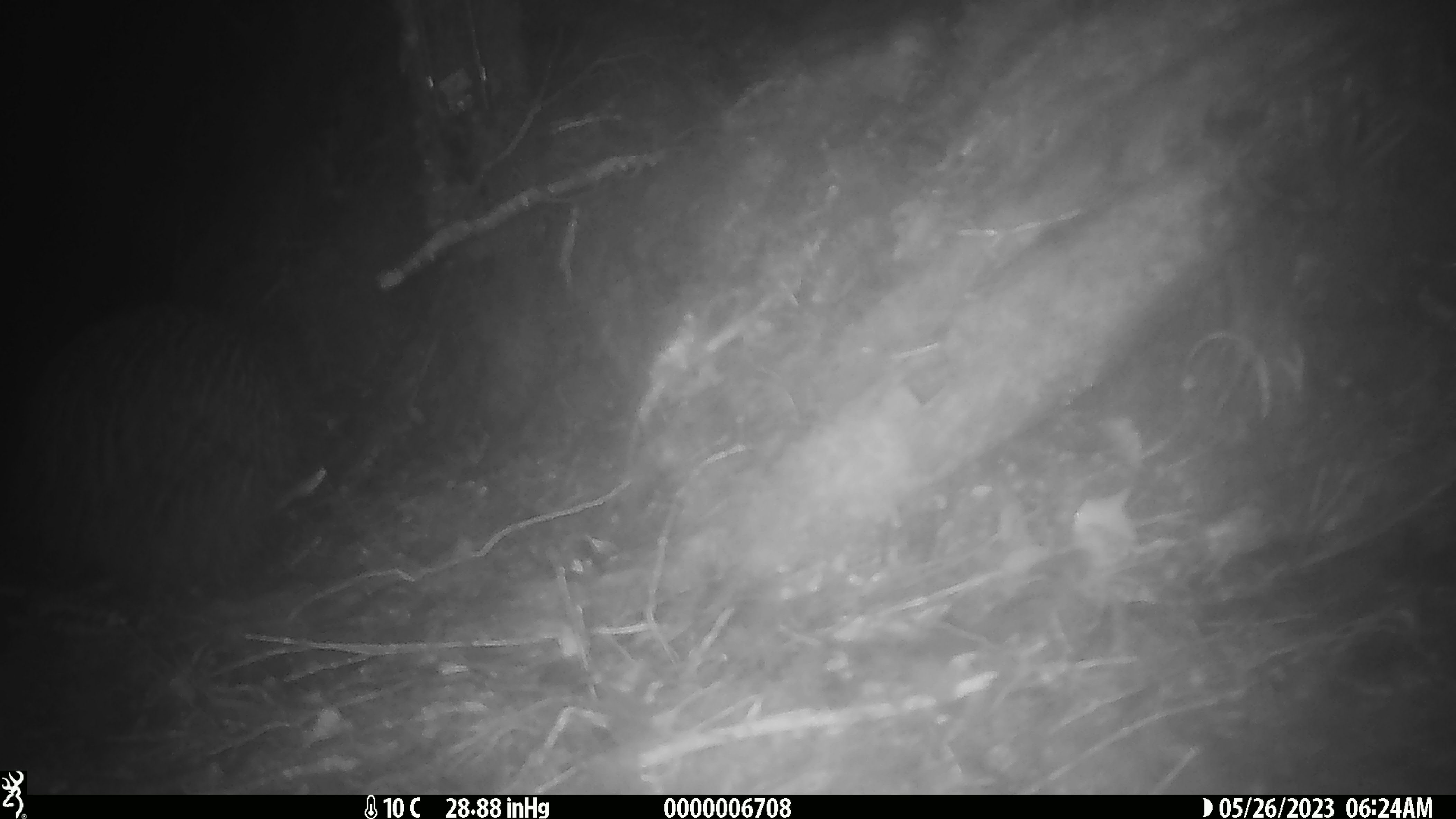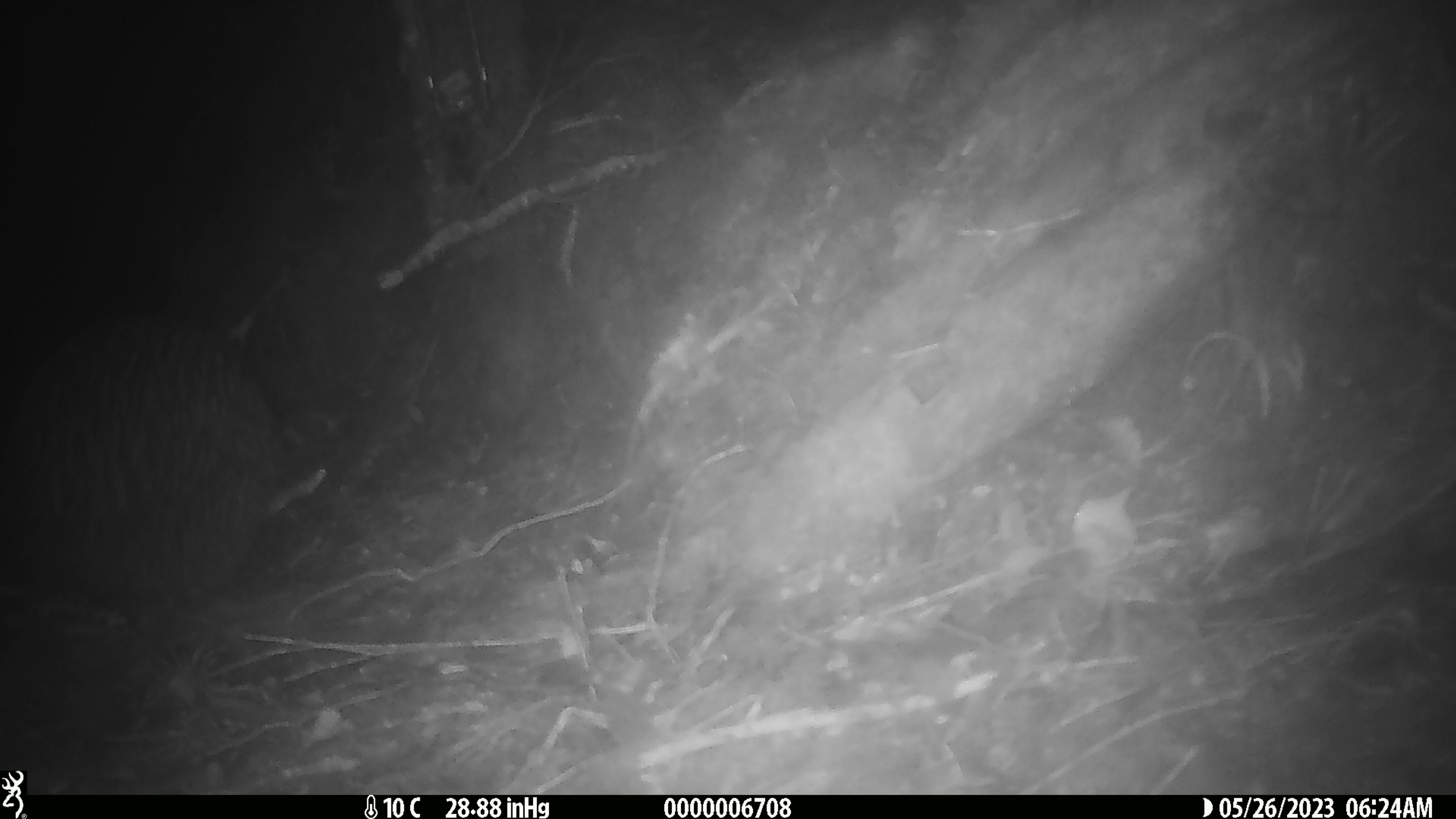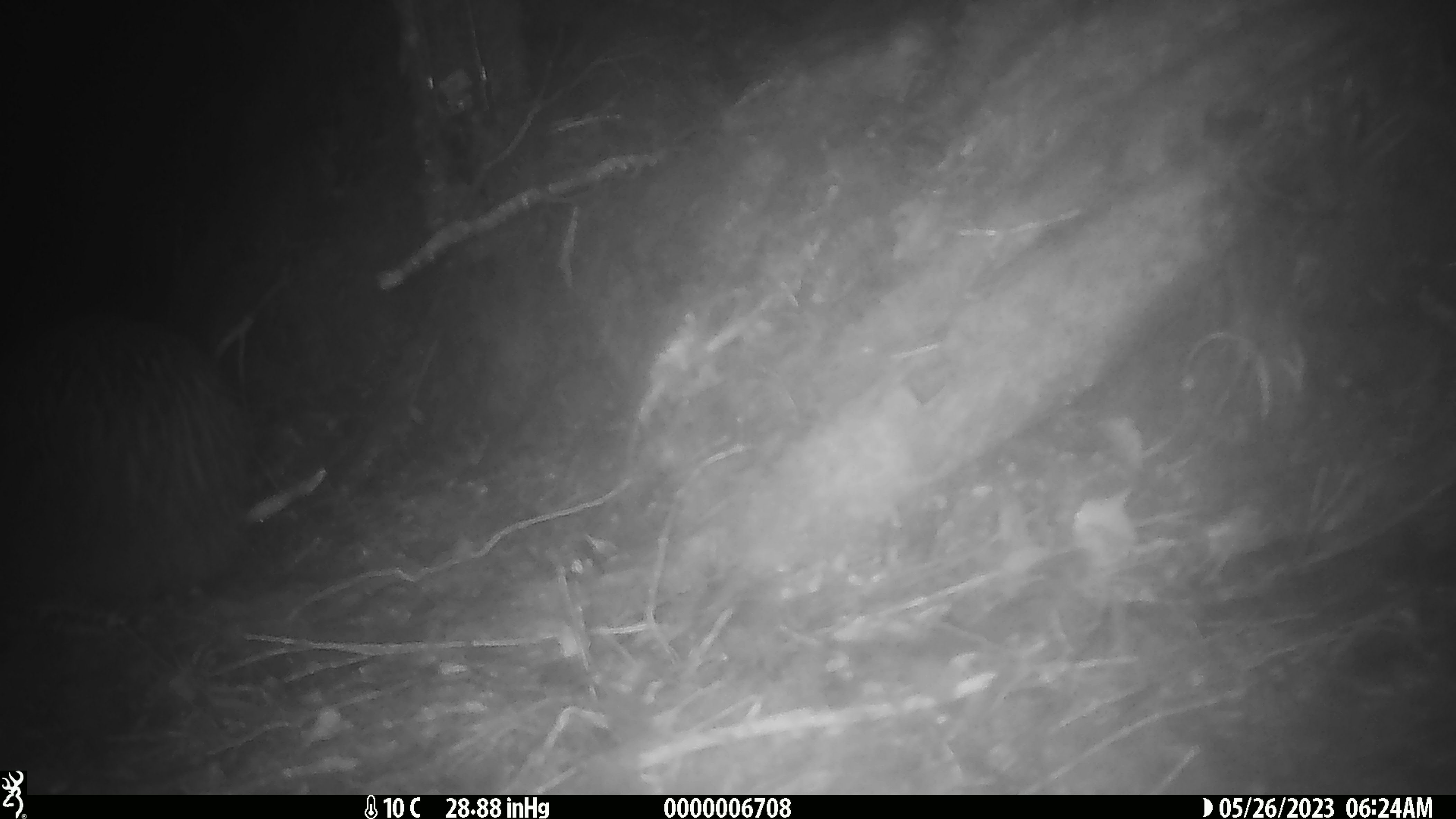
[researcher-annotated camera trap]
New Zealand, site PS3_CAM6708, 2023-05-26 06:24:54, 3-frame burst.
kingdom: Animalia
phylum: Chordata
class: Aves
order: Apterygiformes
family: Apterygidae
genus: Apteryx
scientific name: Apteryx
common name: kiwi